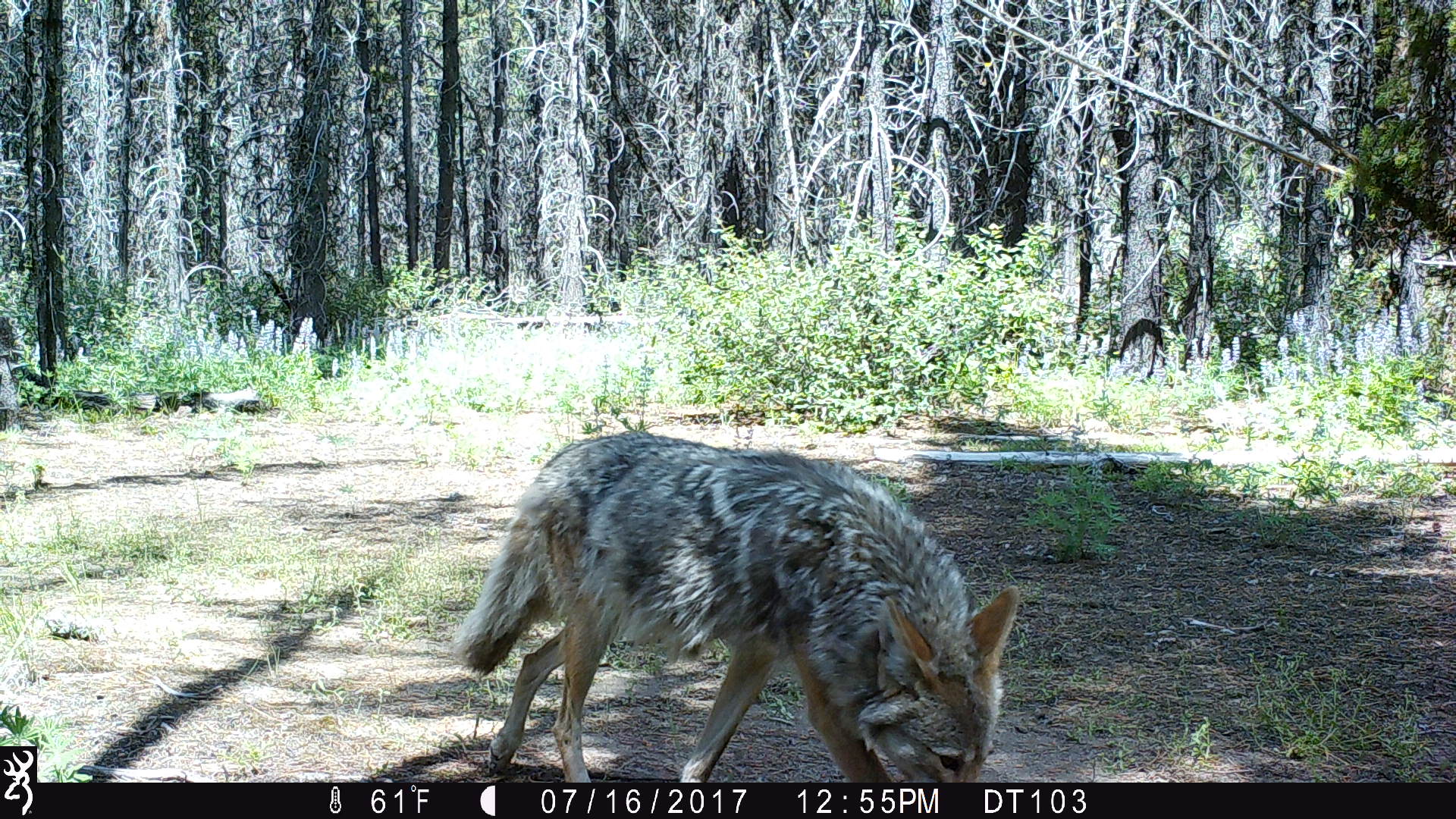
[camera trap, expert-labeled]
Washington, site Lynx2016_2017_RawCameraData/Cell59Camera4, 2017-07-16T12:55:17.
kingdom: Animalia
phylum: Chordata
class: Mammalia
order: Carnivora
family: Canidae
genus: Canis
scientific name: Canis latrans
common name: coyote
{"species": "Canis latrans (coyote)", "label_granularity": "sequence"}